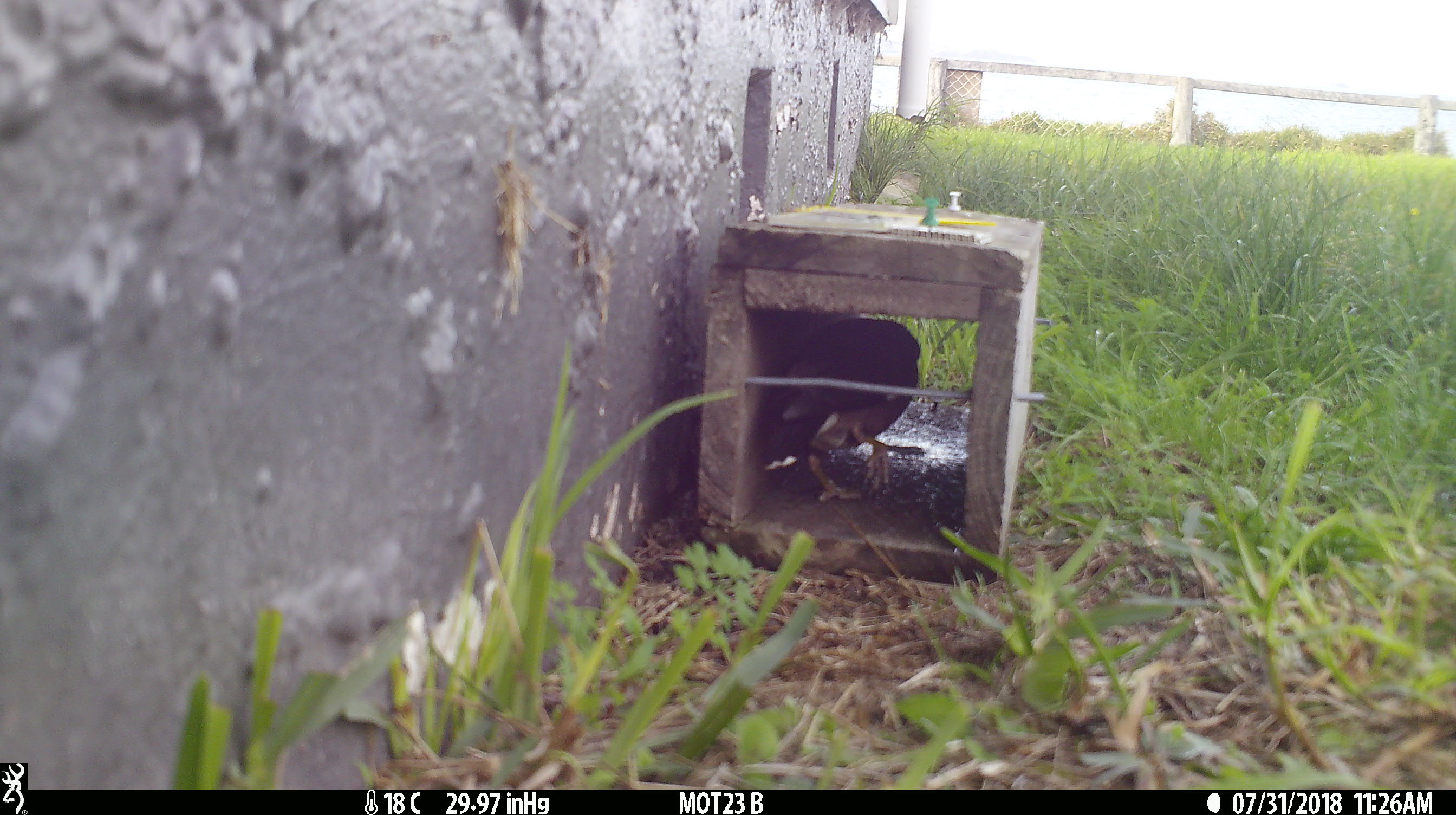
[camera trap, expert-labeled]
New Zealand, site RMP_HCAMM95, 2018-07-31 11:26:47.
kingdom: Animalia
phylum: Chordata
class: Aves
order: Passeriformes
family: Sturnidae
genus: Acridotheres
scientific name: Acridotheres tristis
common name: common myna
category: myna